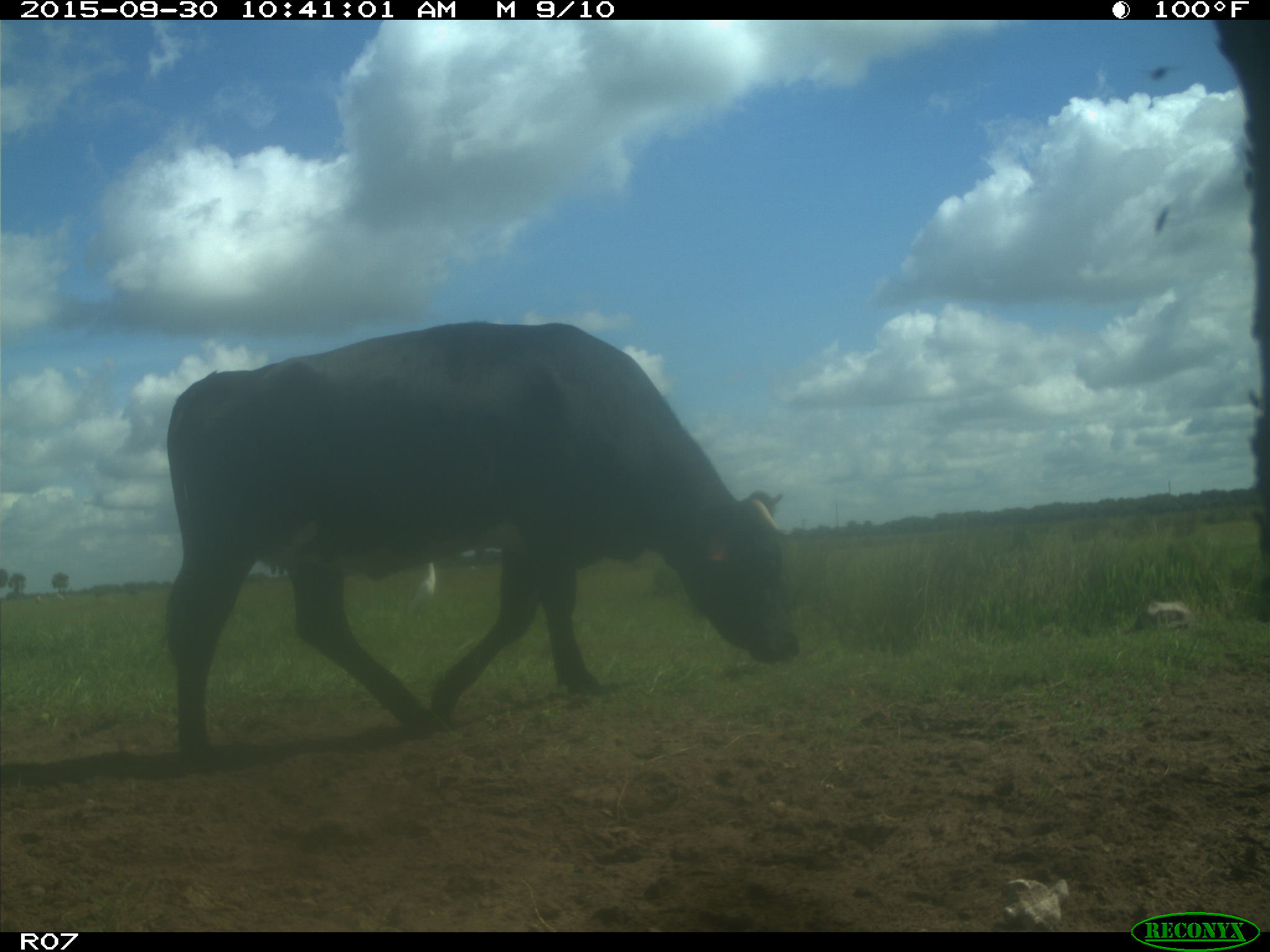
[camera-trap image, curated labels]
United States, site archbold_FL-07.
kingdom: Animalia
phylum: Chordata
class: Mammalia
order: Artiodactyla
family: Bovidae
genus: Bos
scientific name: Bos taurus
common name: domestic cow